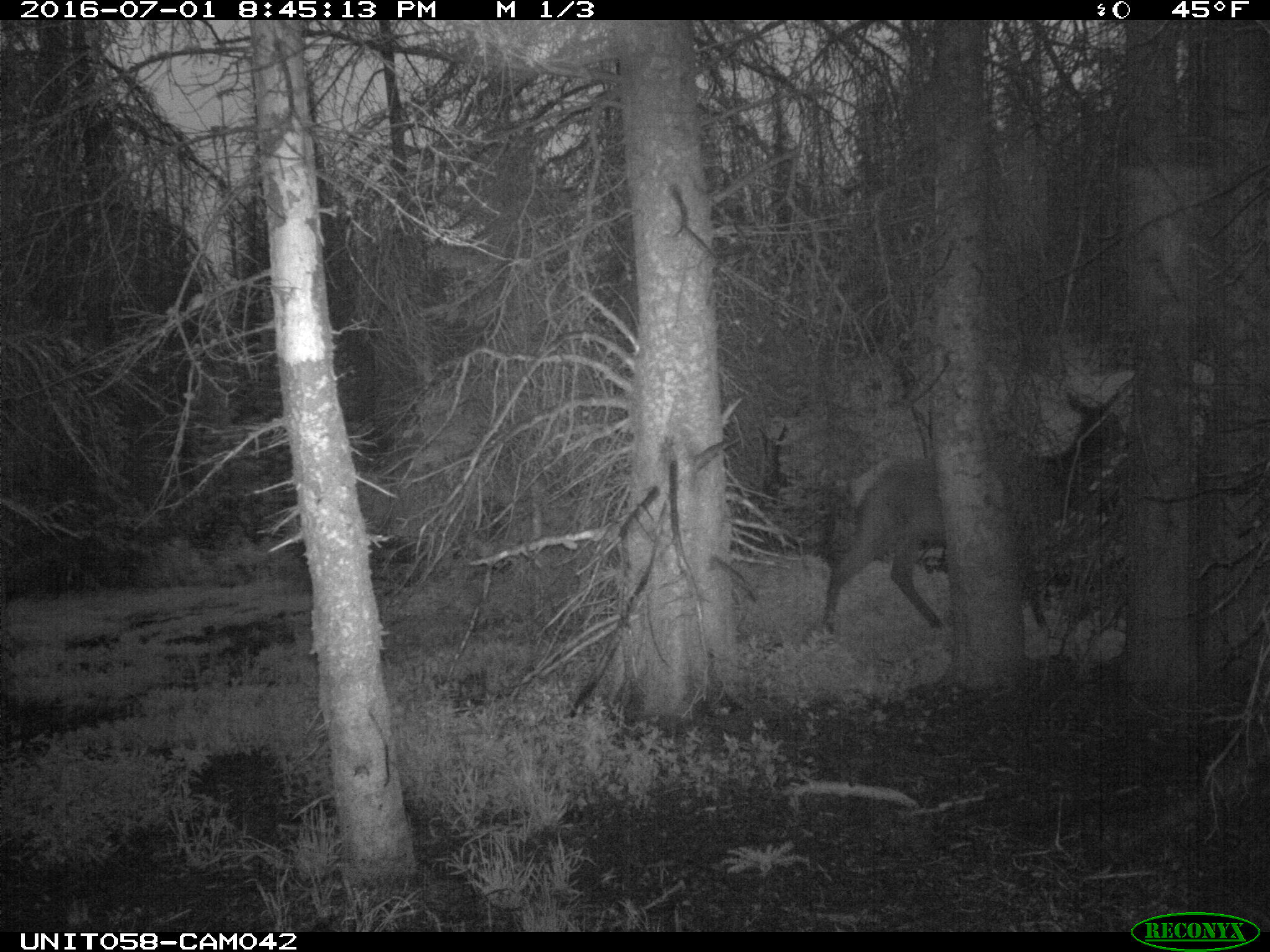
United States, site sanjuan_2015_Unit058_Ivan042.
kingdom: Animalia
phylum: Chordata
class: Mammalia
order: Artiodactyla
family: Cervidae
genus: Cervus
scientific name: Cervus elaphus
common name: red deer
Cervus elaphus (red deer).